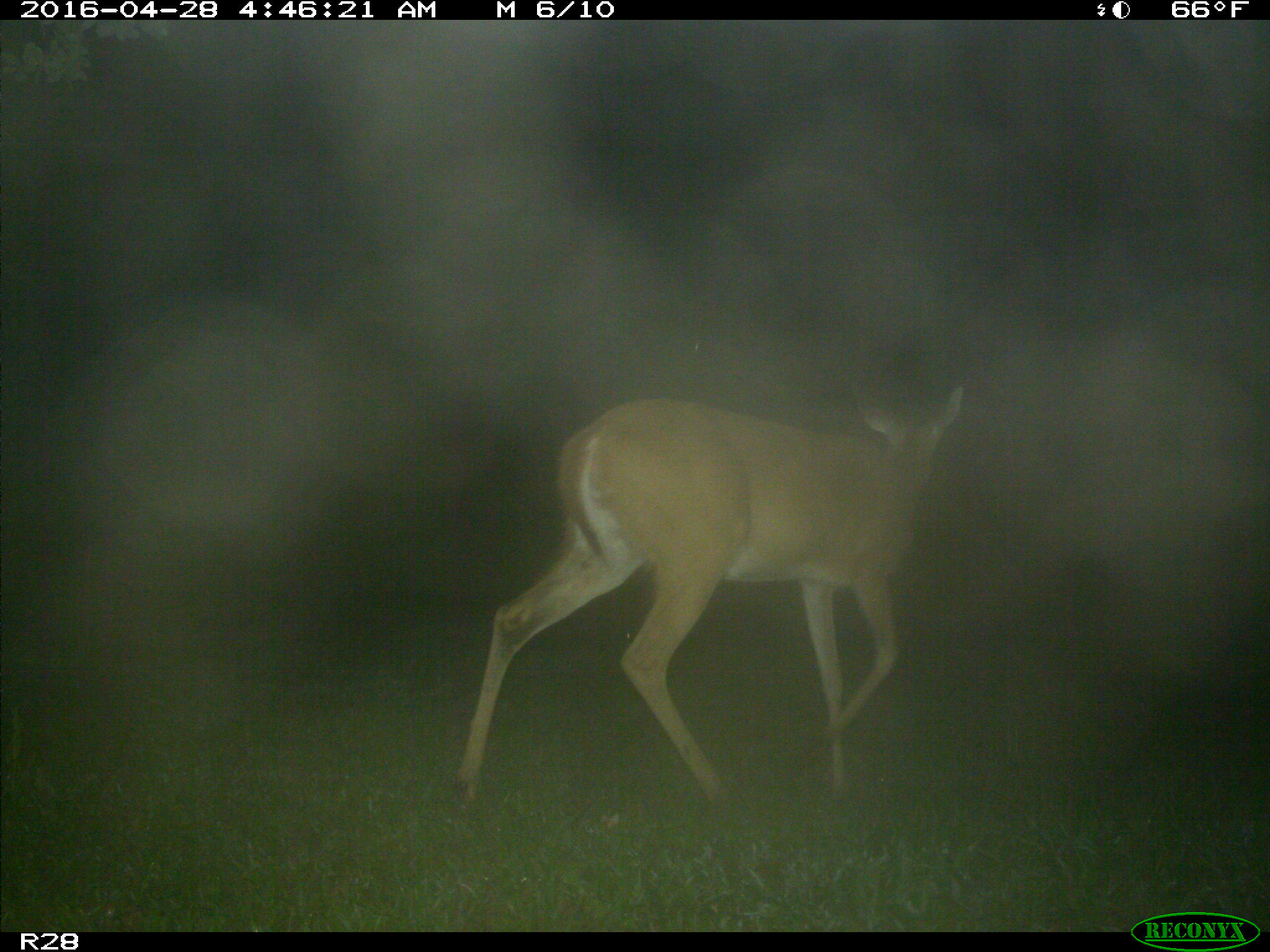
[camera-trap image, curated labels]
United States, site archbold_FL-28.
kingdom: Animalia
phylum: Chordata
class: Mammalia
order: Artiodactyla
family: Cervidae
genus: Odocoileus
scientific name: Odocoileus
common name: deer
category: unidentified deer